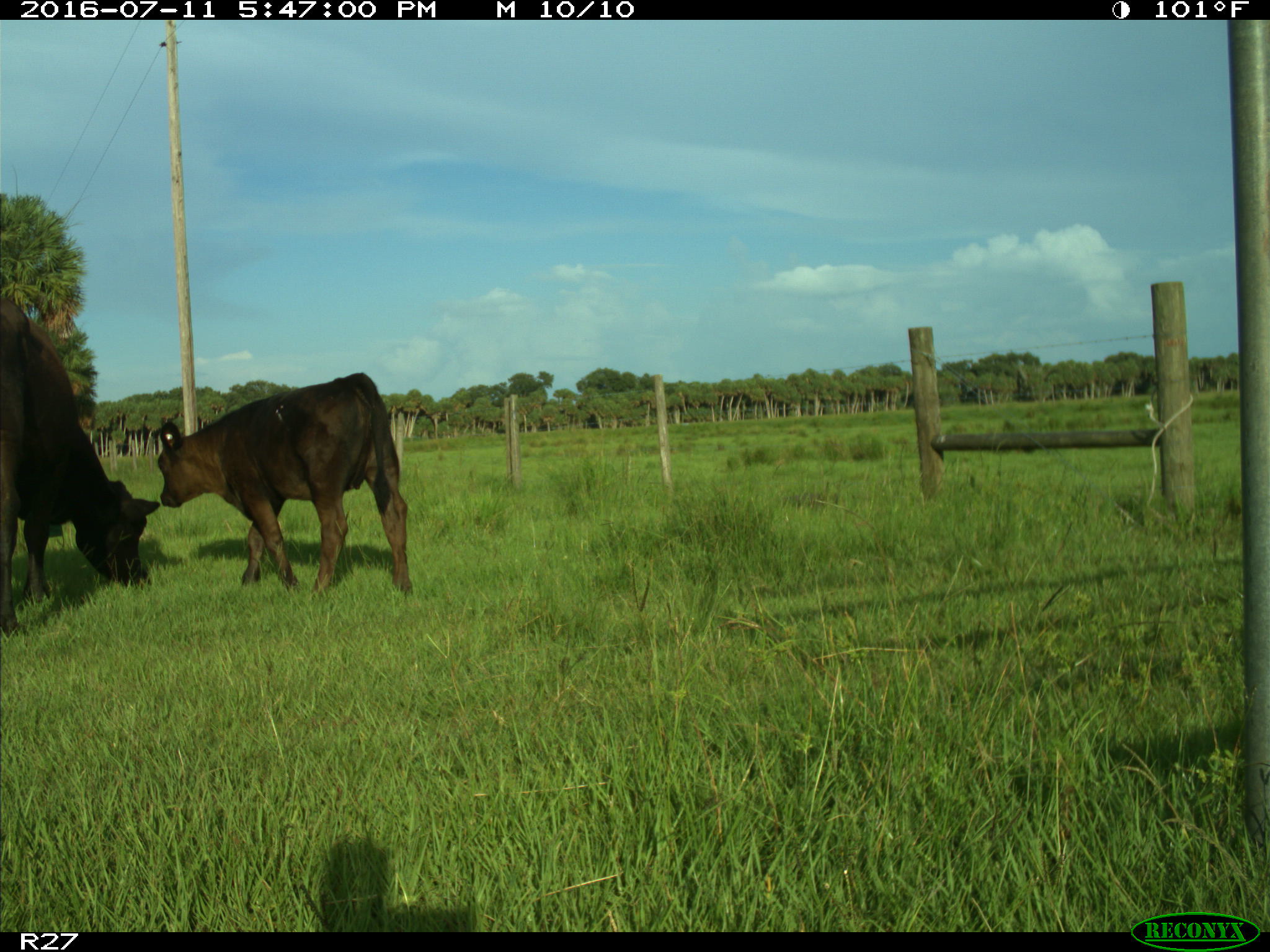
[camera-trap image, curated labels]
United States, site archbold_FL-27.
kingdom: Animalia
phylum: Chordata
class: Mammalia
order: Artiodactyla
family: Bovidae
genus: Bos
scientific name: Bos taurus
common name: domestic cow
Bos taurus (domestic cow).